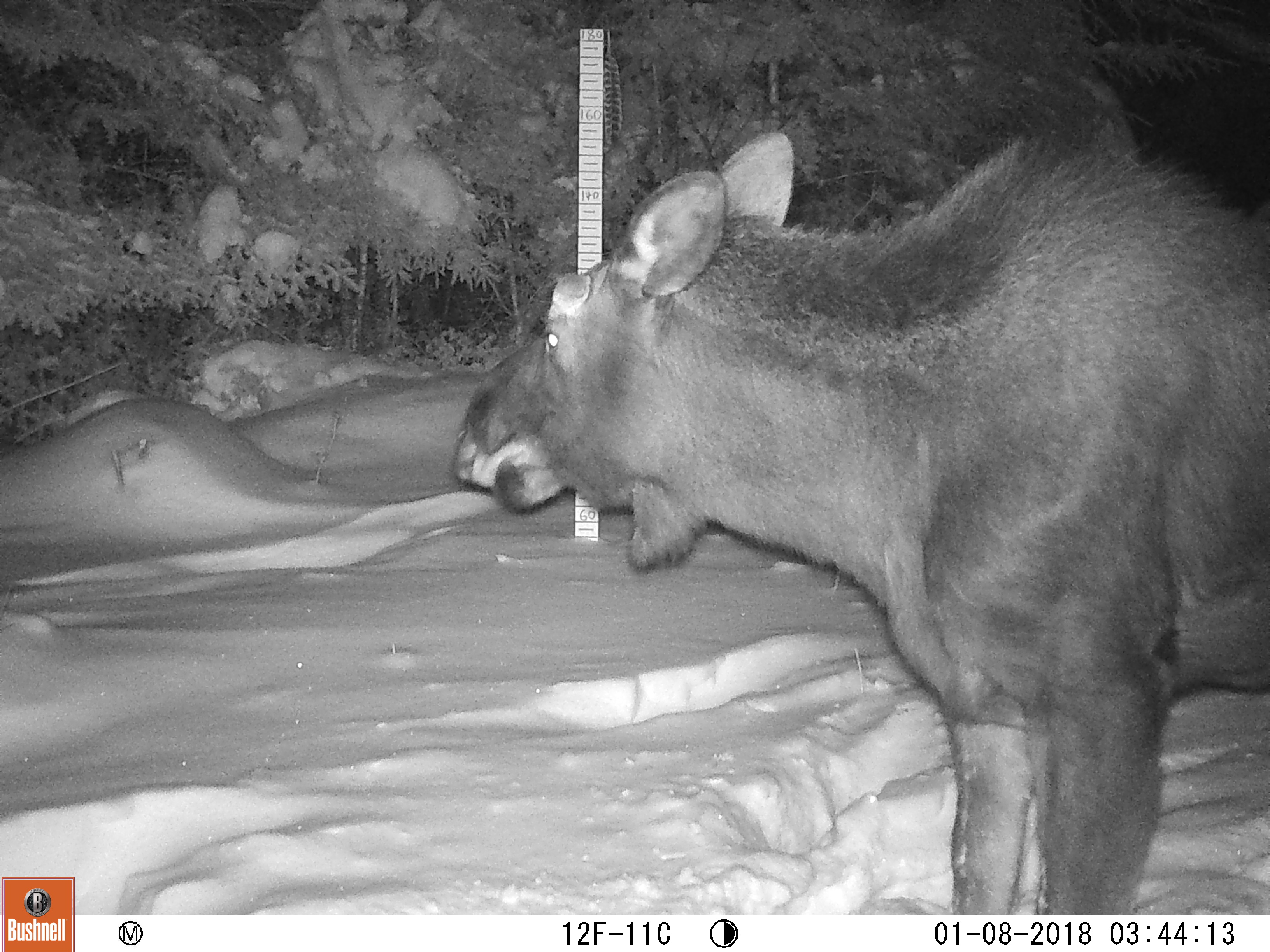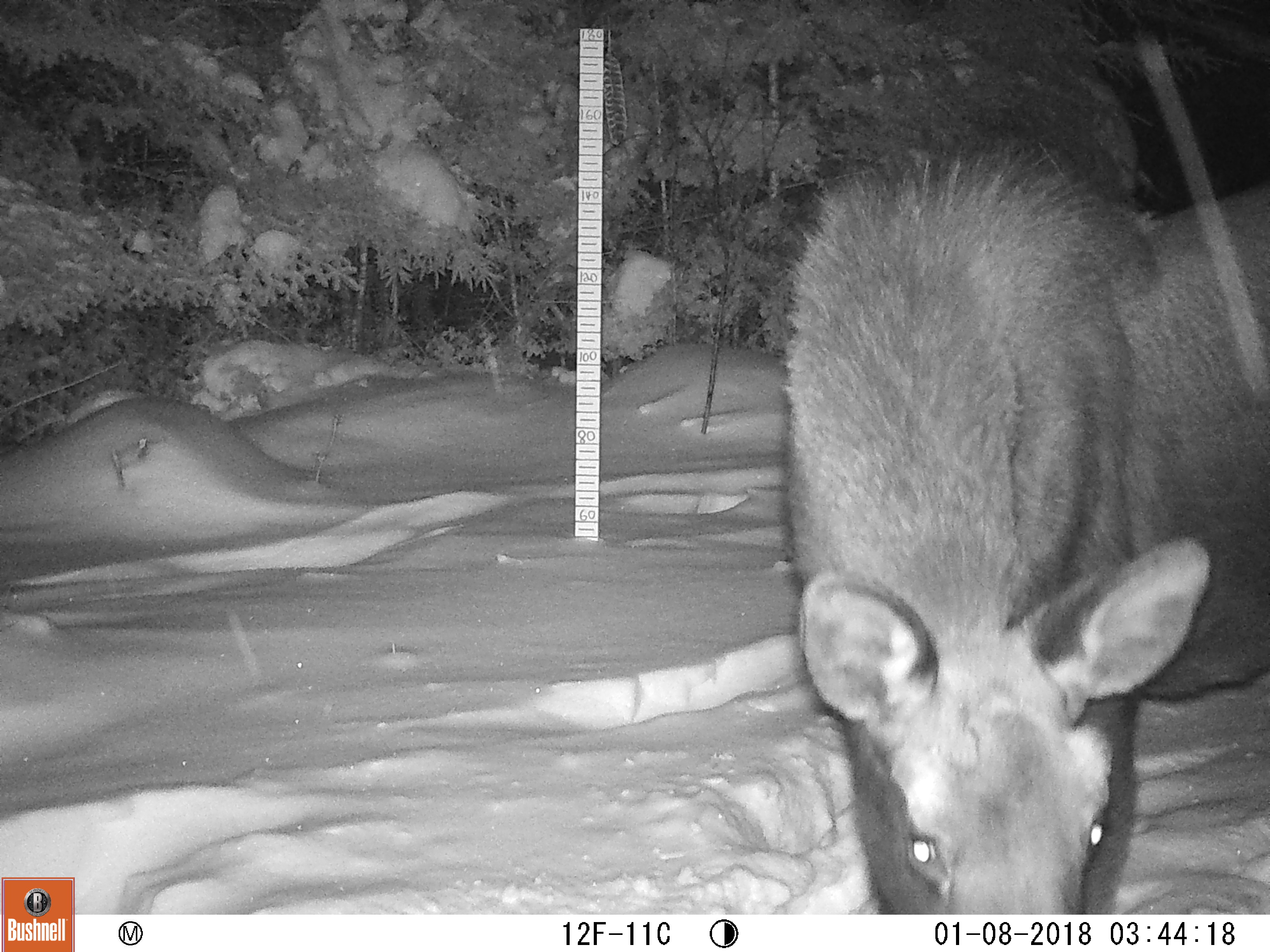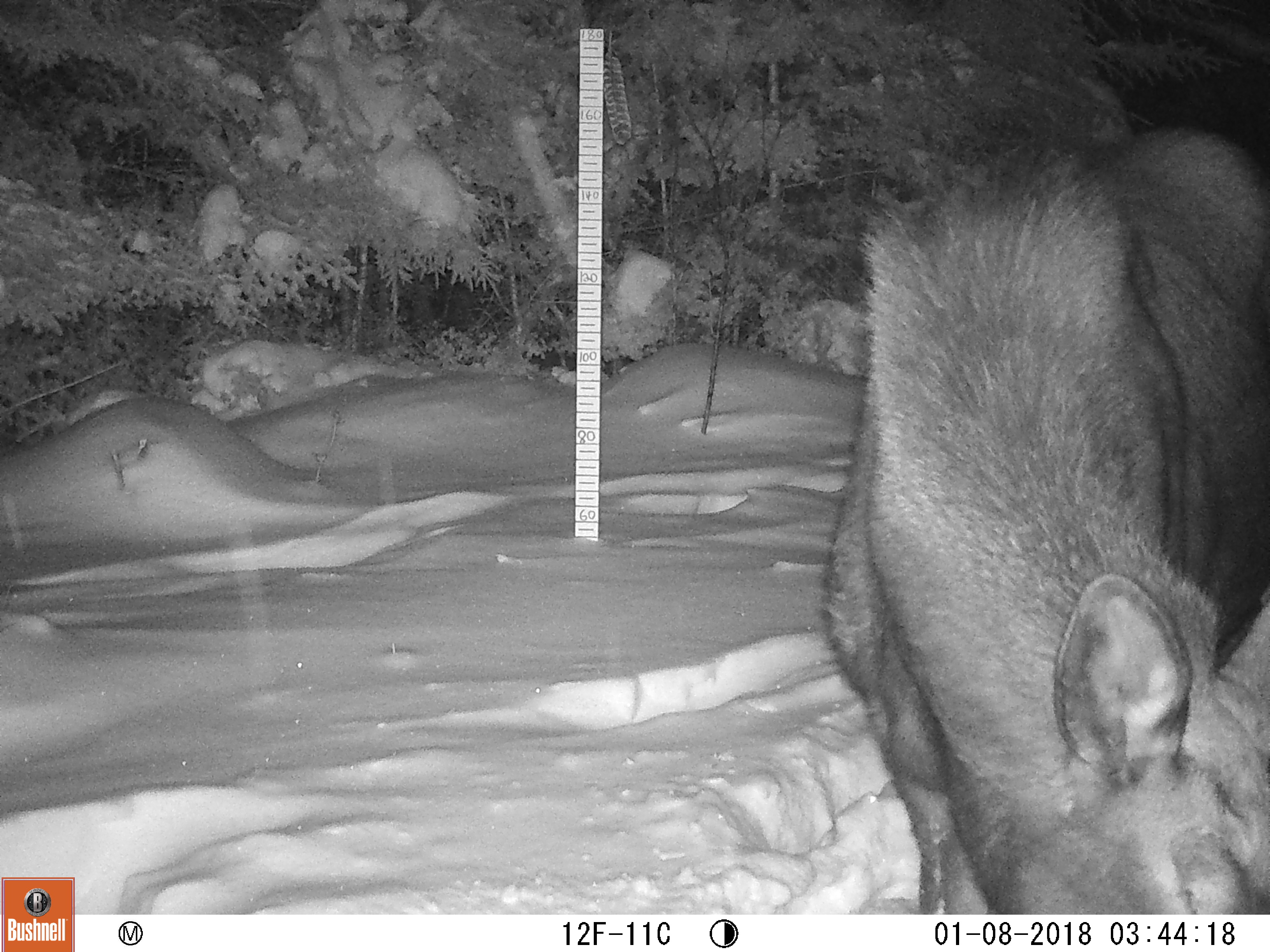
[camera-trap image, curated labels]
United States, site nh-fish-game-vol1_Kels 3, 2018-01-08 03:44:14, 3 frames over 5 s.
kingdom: Animalia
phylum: Chordata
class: Mammalia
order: Artiodactyla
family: Cervidae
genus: Alces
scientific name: Alces alces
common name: moose